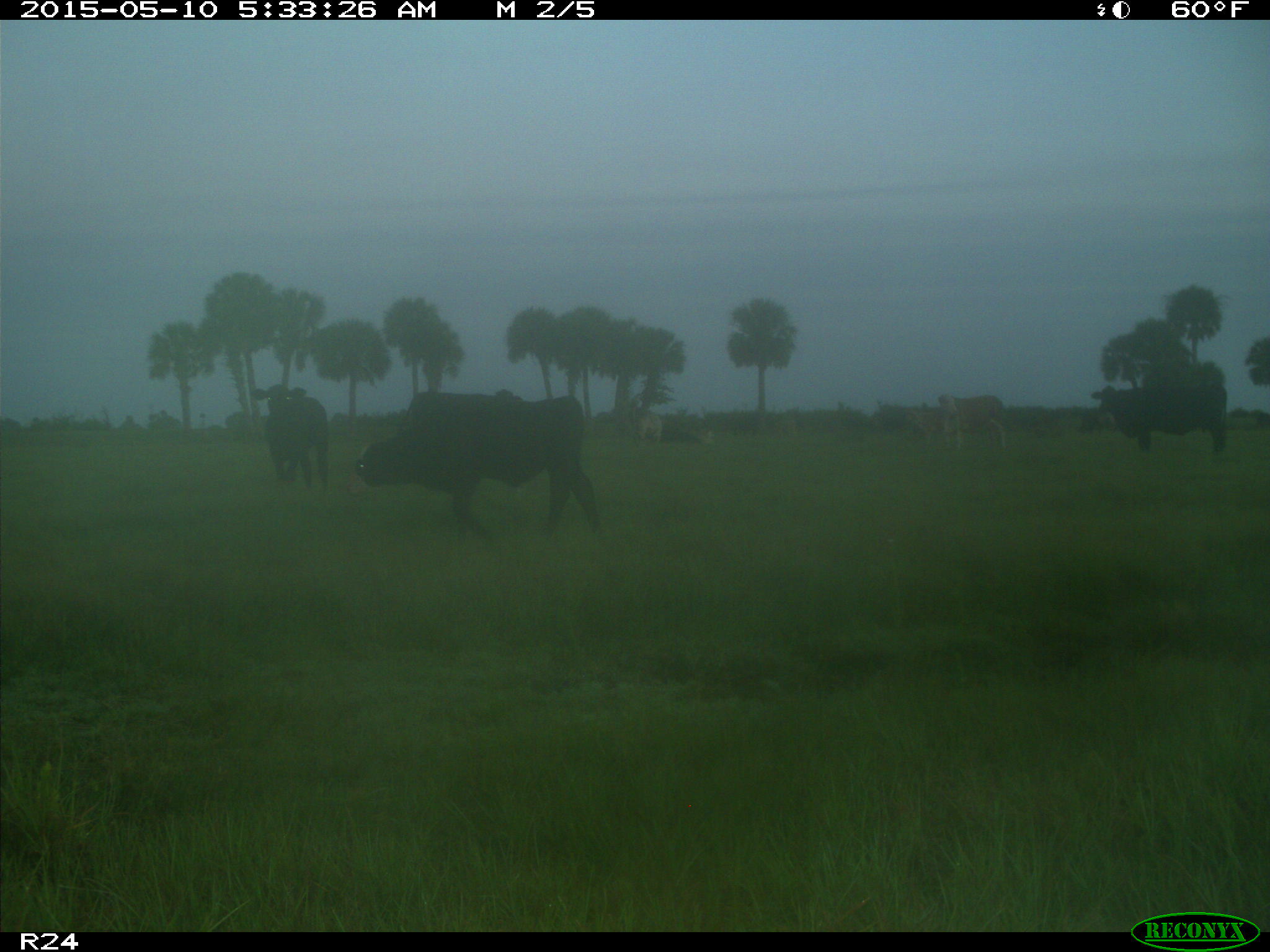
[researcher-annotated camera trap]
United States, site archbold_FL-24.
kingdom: Animalia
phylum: Chordata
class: Mammalia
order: Artiodactyla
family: Bovidae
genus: Bos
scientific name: Bos taurus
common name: domestic cow